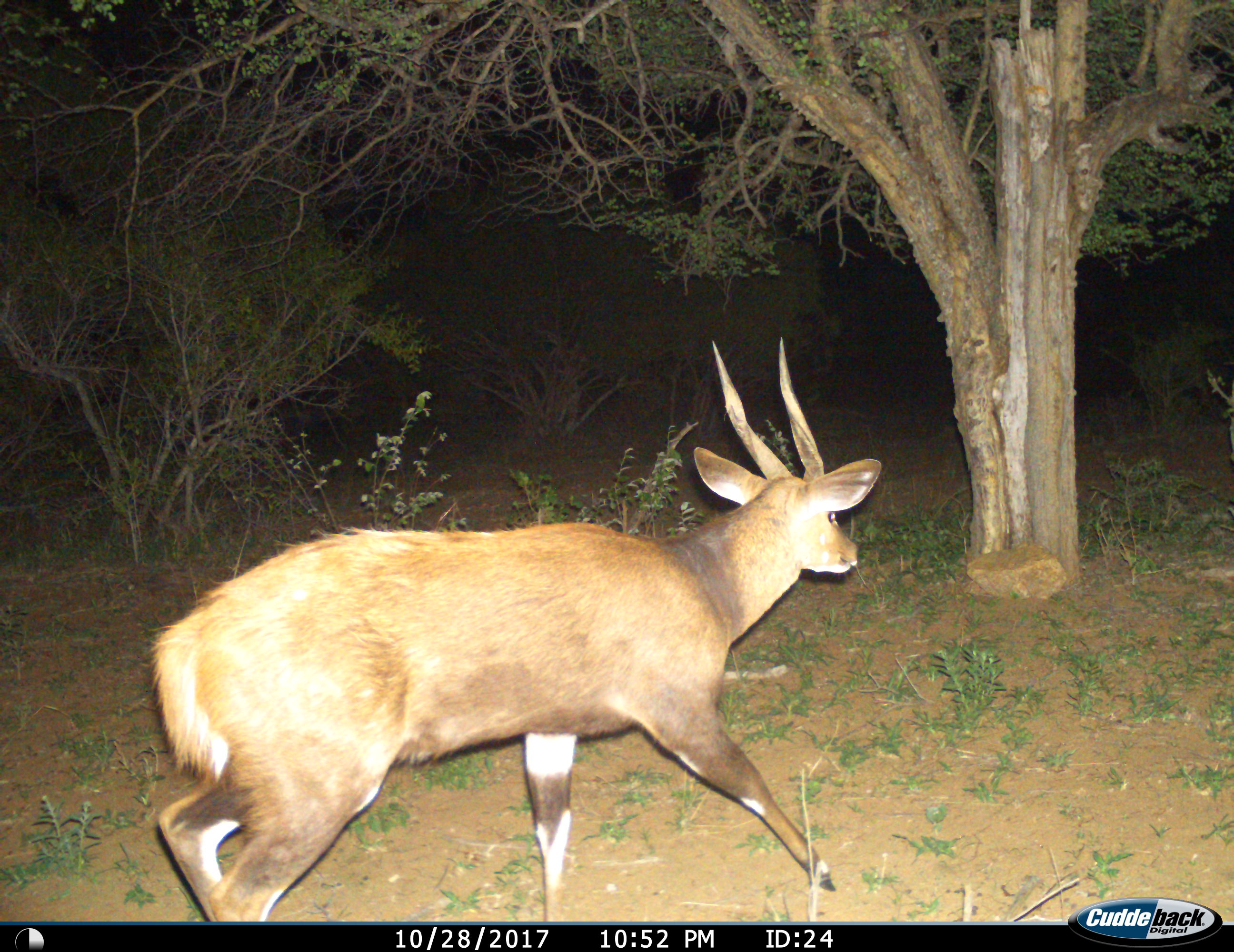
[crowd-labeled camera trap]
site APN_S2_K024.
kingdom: Animalia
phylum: Chordata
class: Mammalia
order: Artiodactyla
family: Bovidae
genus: Tragelaphus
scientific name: Tragelaphus scriptus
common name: bushbuck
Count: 1.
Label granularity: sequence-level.